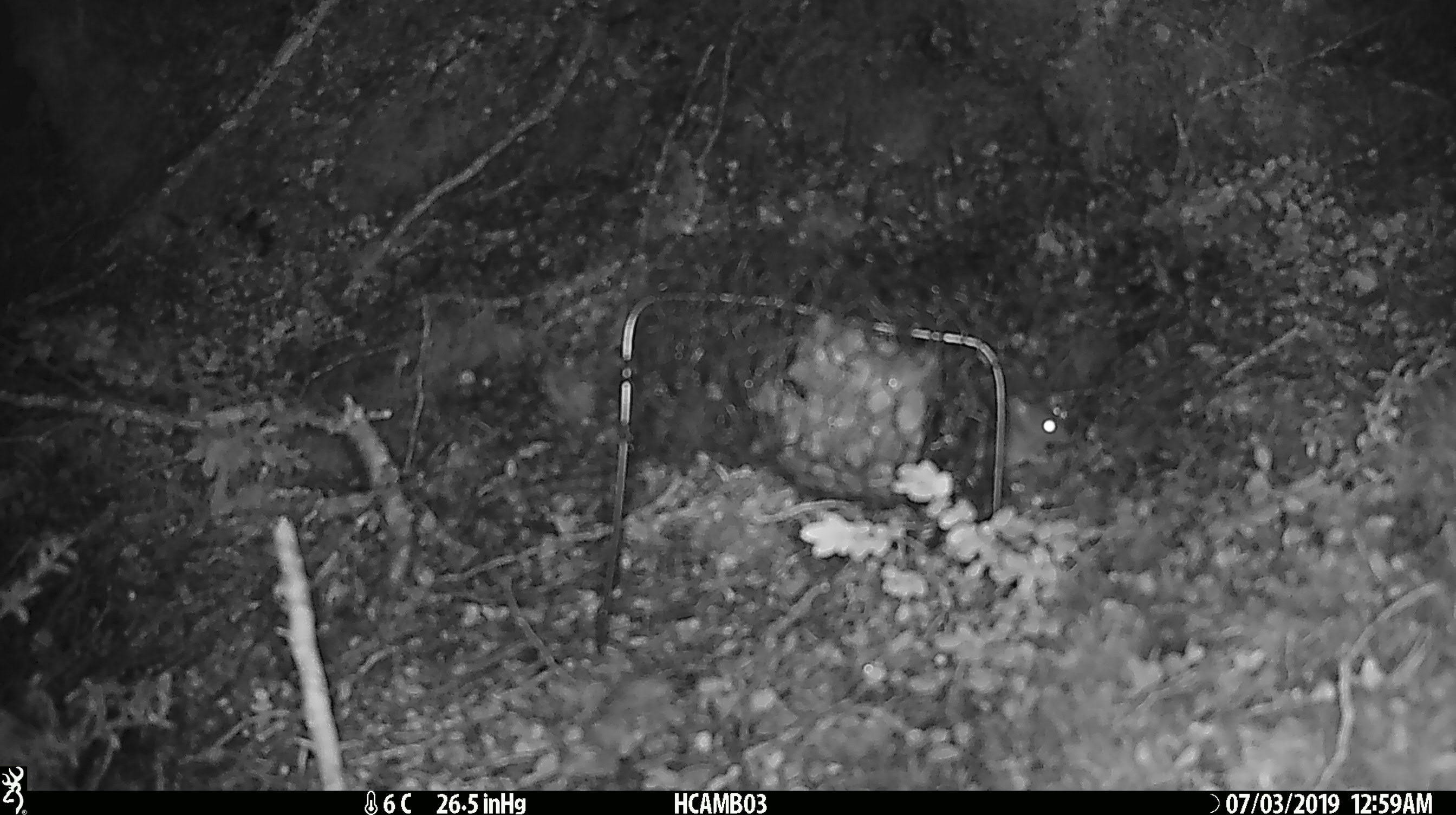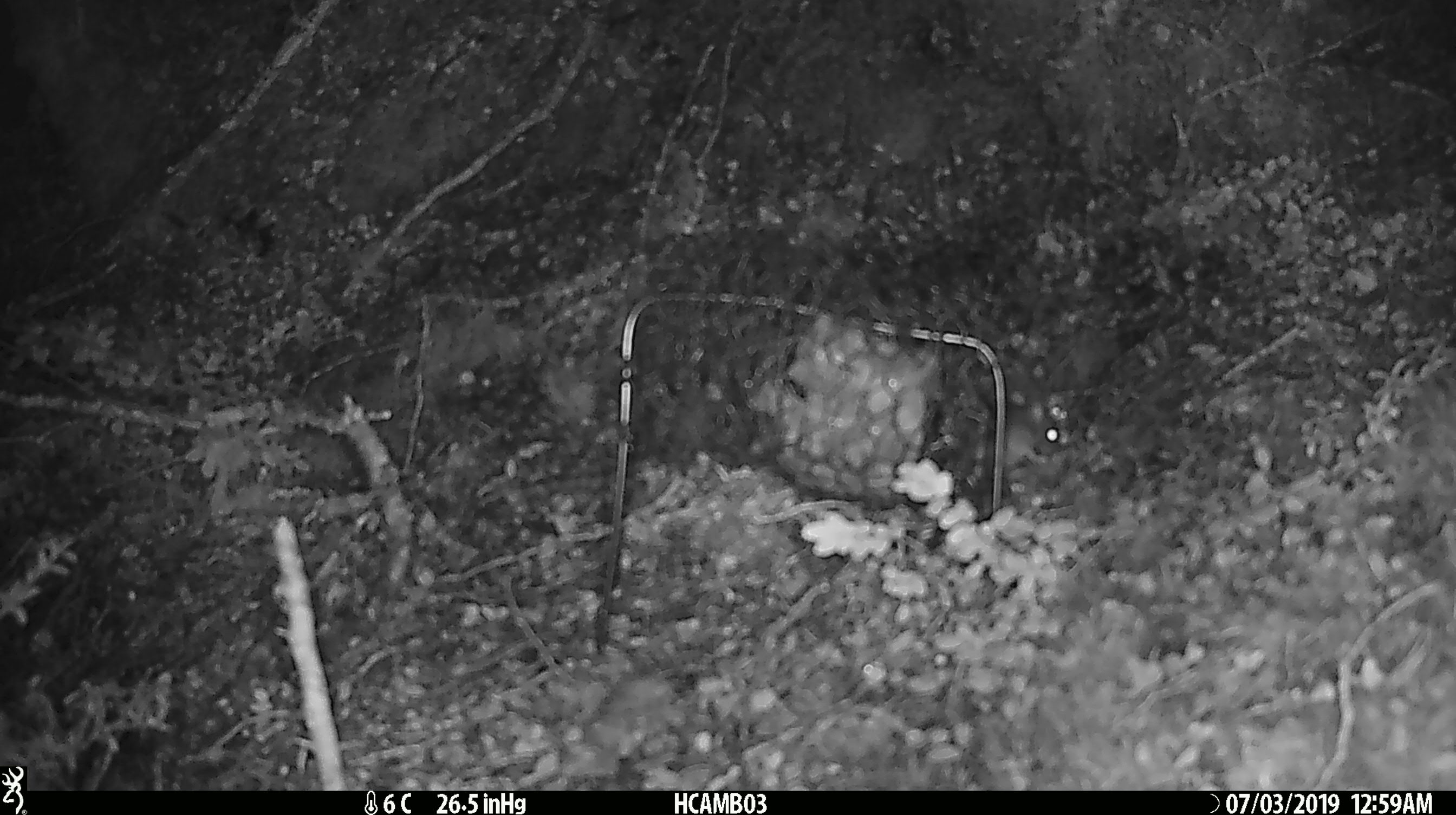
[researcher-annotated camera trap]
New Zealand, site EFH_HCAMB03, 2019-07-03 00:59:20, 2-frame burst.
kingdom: Animalia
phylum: Chordata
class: Mammalia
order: Rodentia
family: Muridae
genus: Mus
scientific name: Mus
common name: mouse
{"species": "mouse (Mus)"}